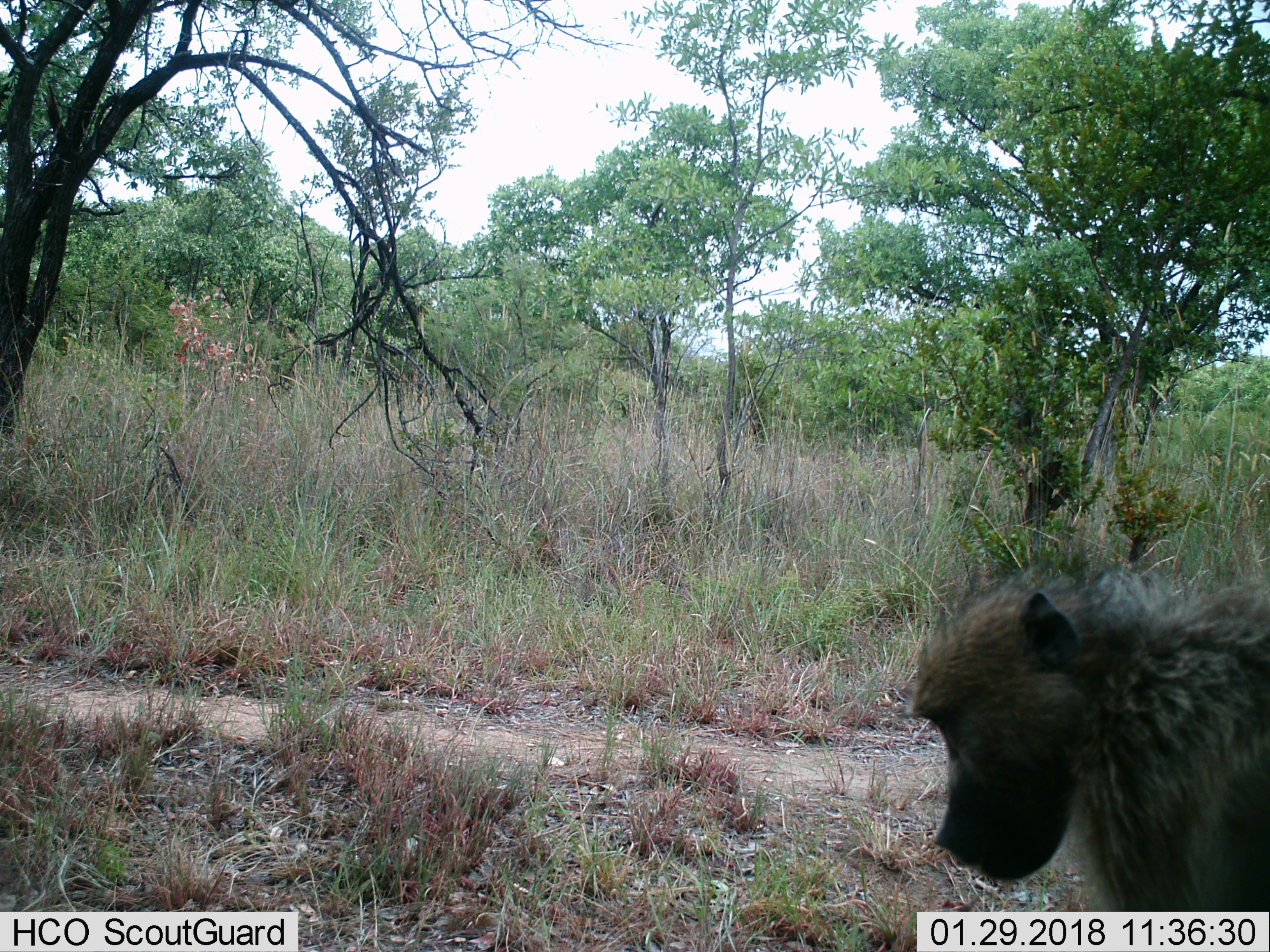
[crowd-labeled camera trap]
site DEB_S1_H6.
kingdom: Animalia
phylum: Chordata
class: Mammalia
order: Primates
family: Cercopithecidae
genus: Papio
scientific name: Papio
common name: baboon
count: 1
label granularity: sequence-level